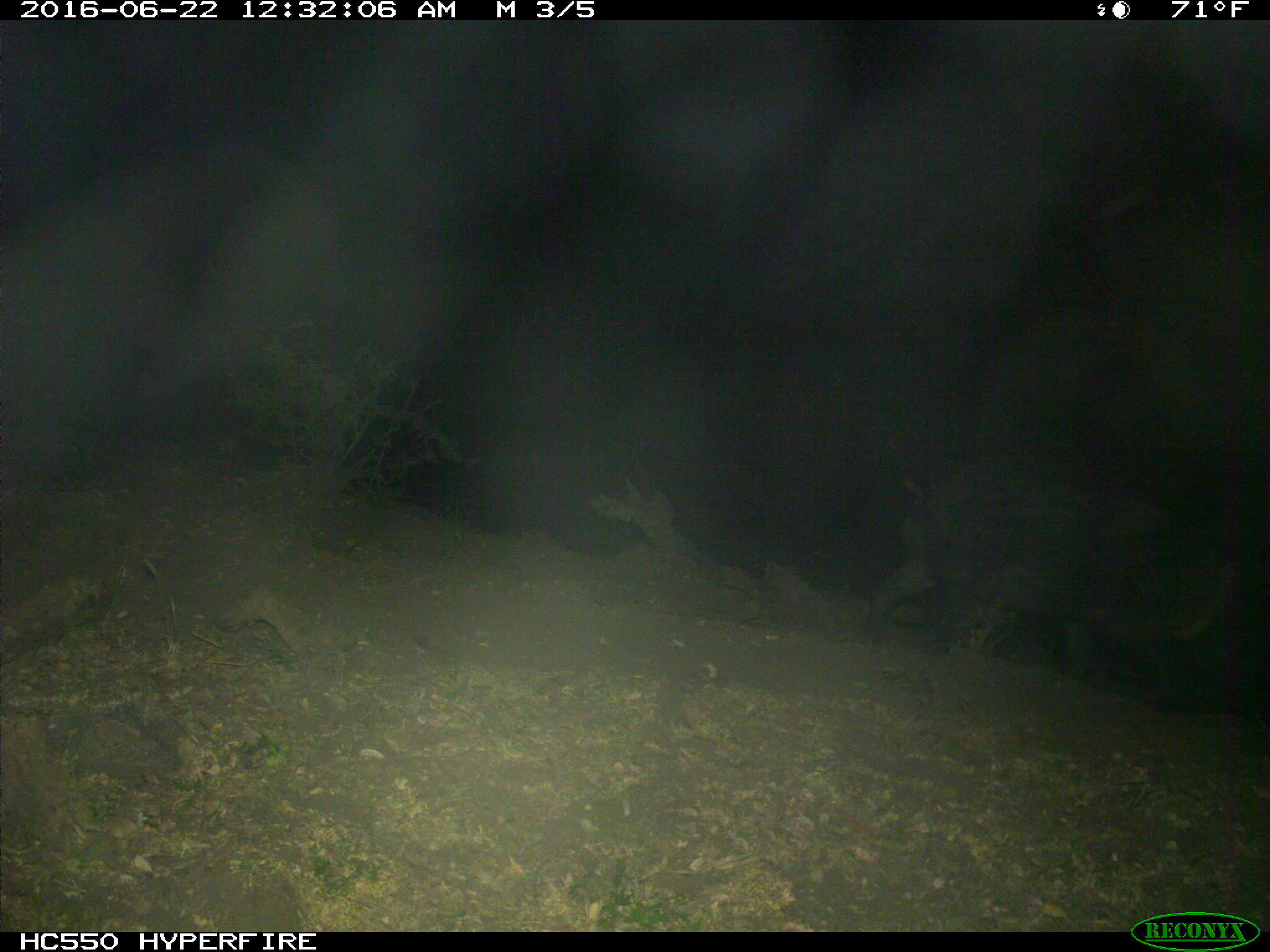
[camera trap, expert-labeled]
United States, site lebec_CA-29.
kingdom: Animalia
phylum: Chordata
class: Mammalia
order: Artiodactyla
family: Suidae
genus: Sus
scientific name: Sus scrofa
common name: wild boar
Sus scrofa (wild boar).